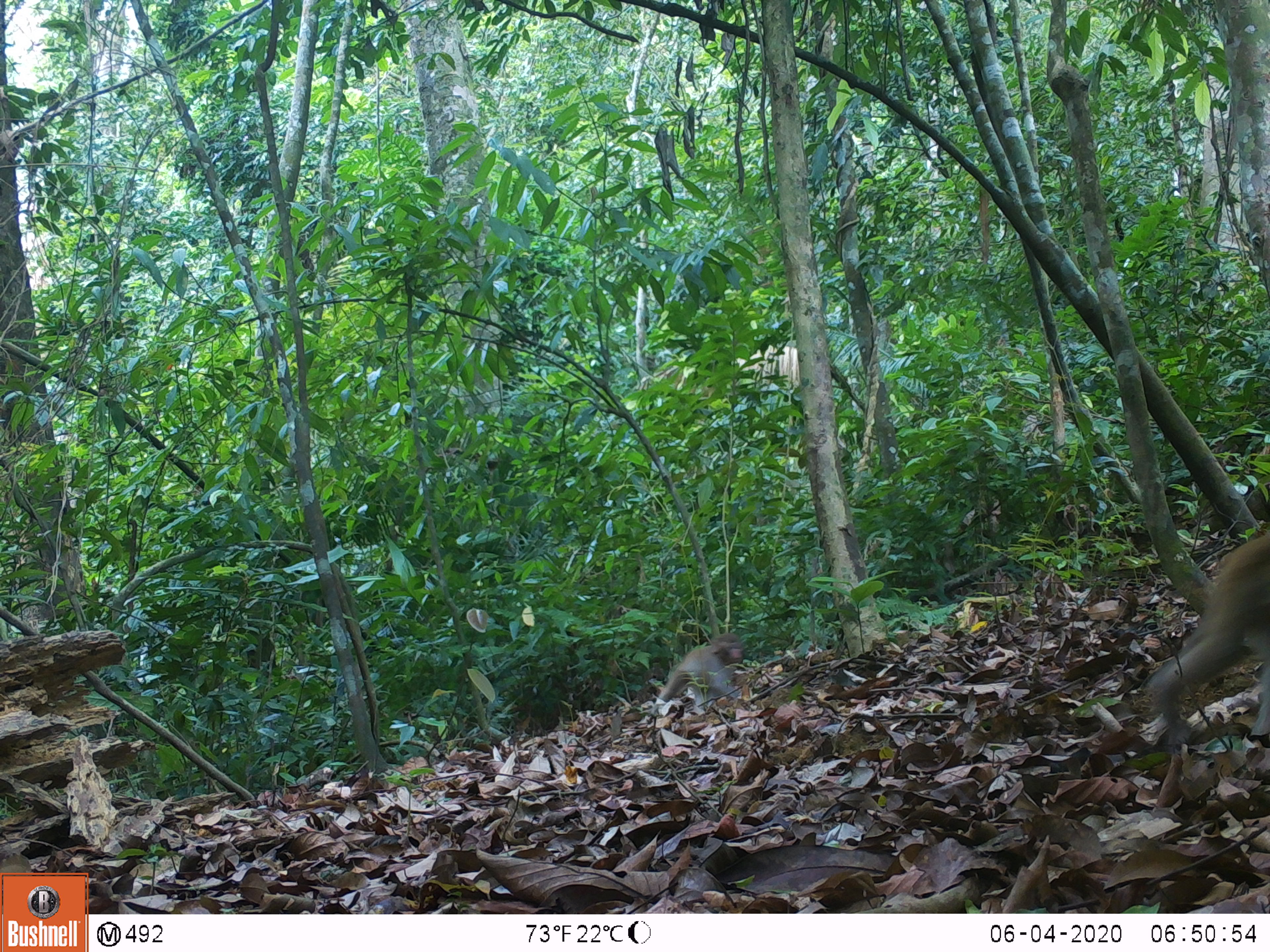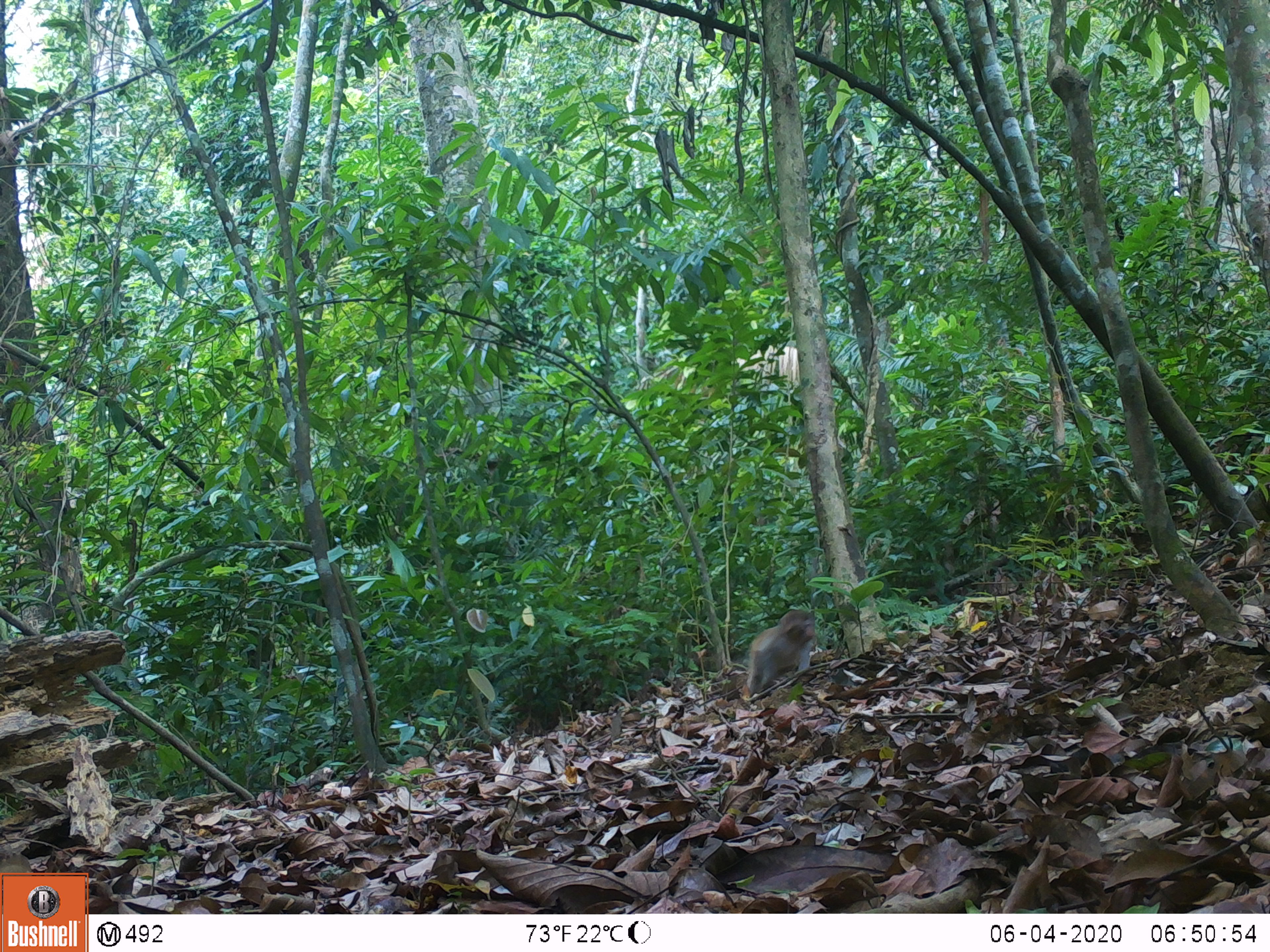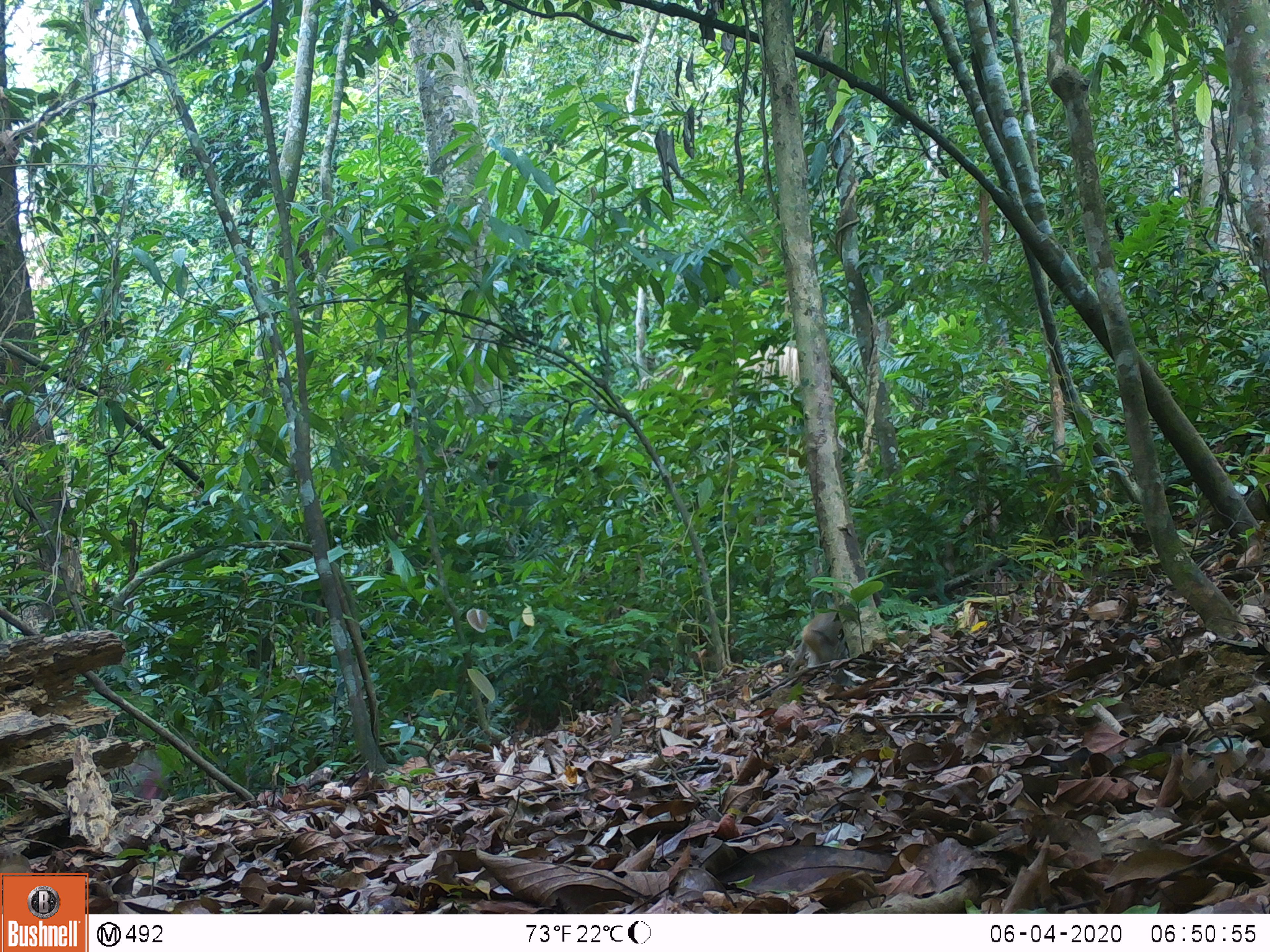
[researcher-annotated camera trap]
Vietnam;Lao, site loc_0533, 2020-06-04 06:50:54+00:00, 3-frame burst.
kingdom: Animalia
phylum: Chordata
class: Mammalia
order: Primates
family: Cercopithecidae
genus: Macaca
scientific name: Macaca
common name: macaques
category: assam or rhesus macaque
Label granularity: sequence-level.